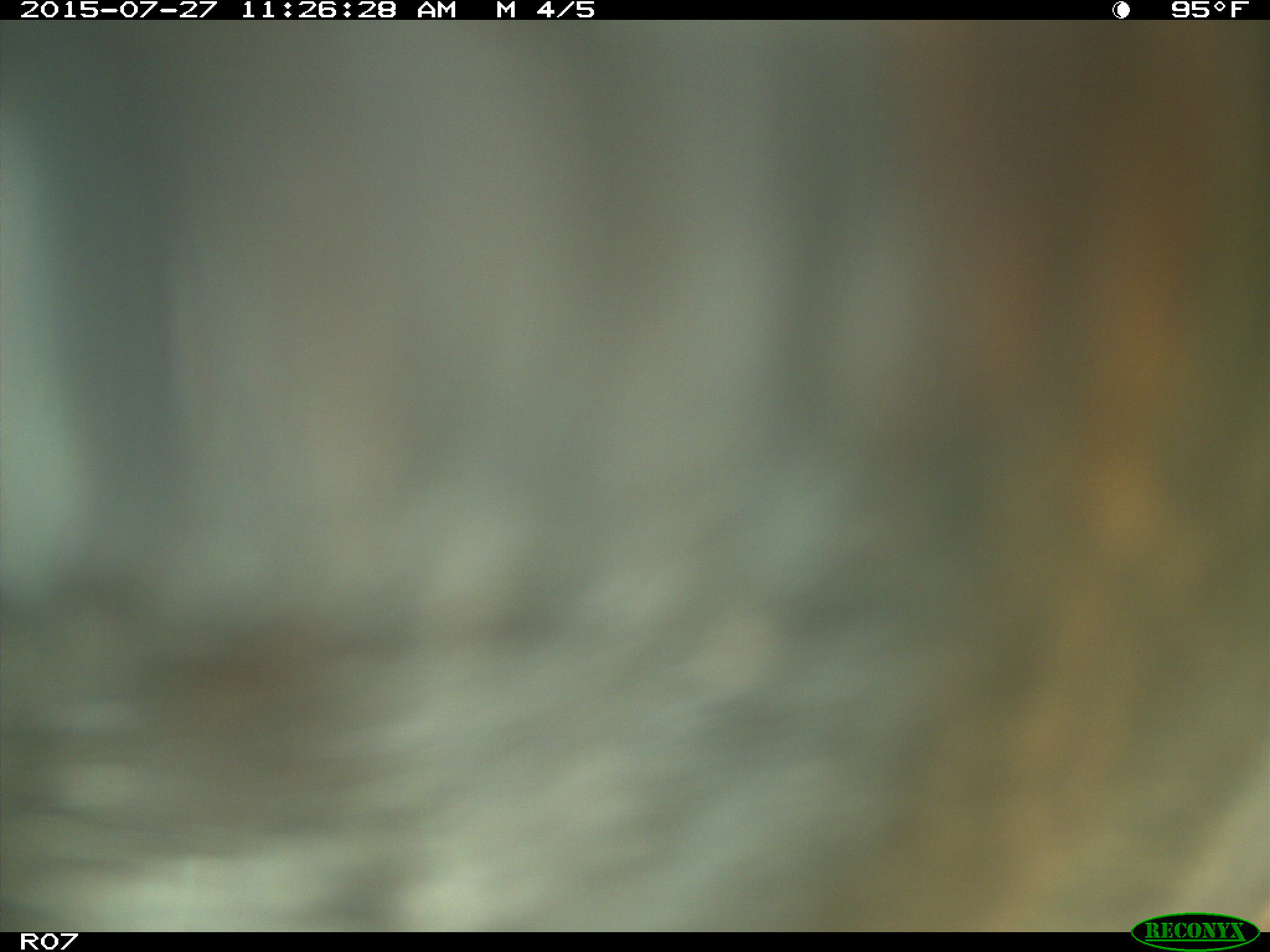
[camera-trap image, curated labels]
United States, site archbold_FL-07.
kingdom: Animalia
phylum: Chordata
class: Mammalia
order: Artiodactyla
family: Bovidae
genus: Bos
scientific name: Bos taurus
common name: domestic cow